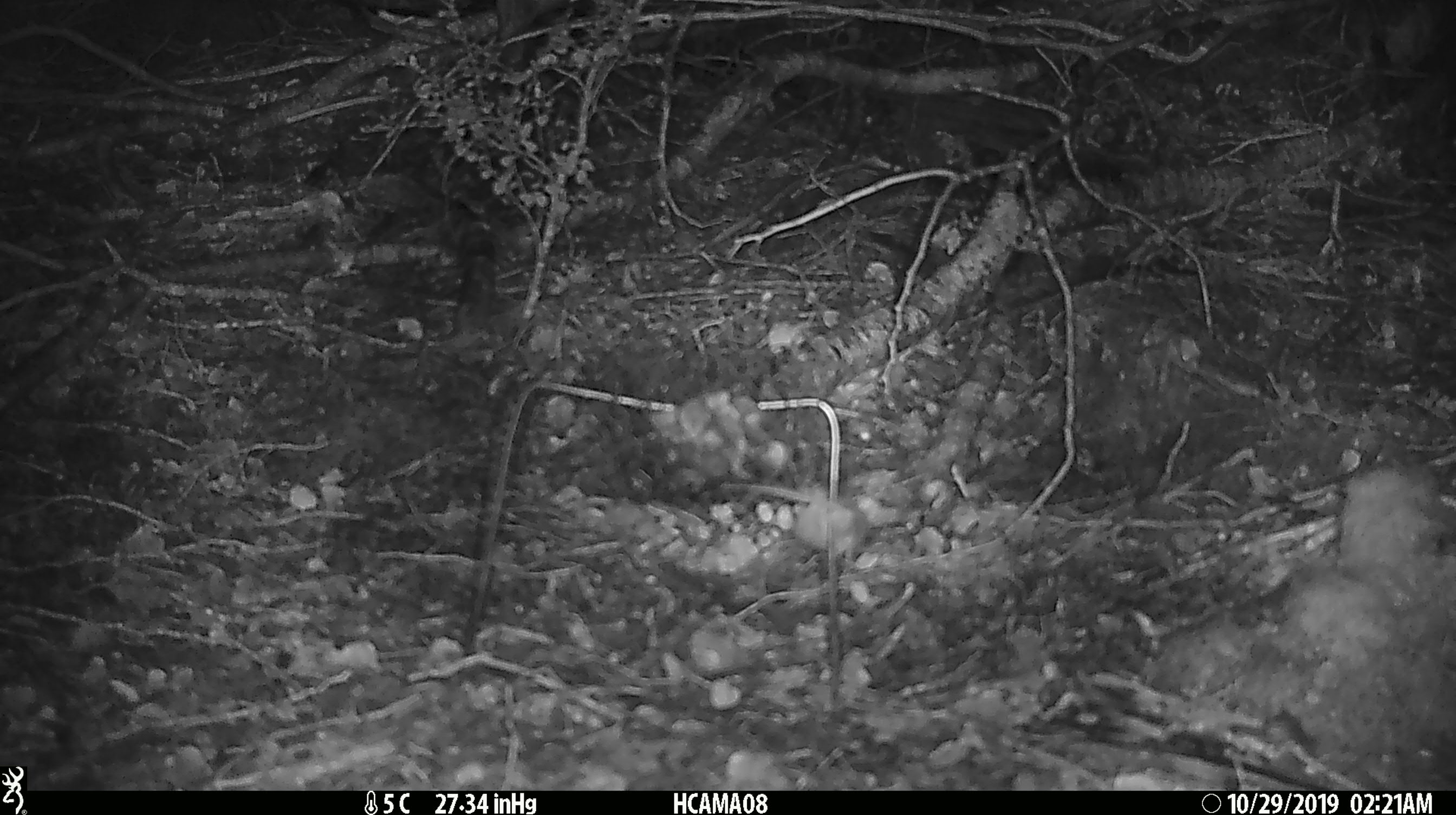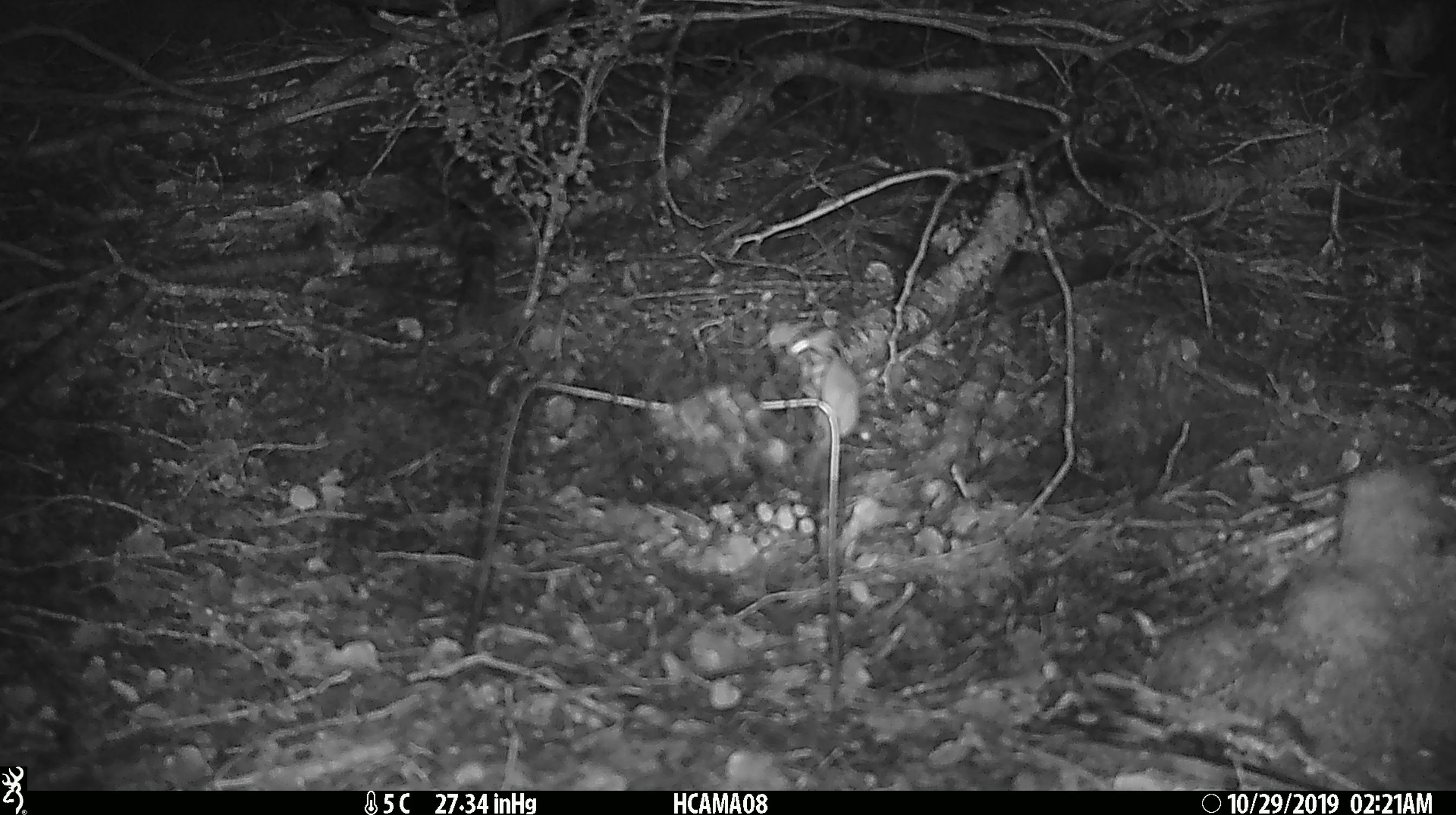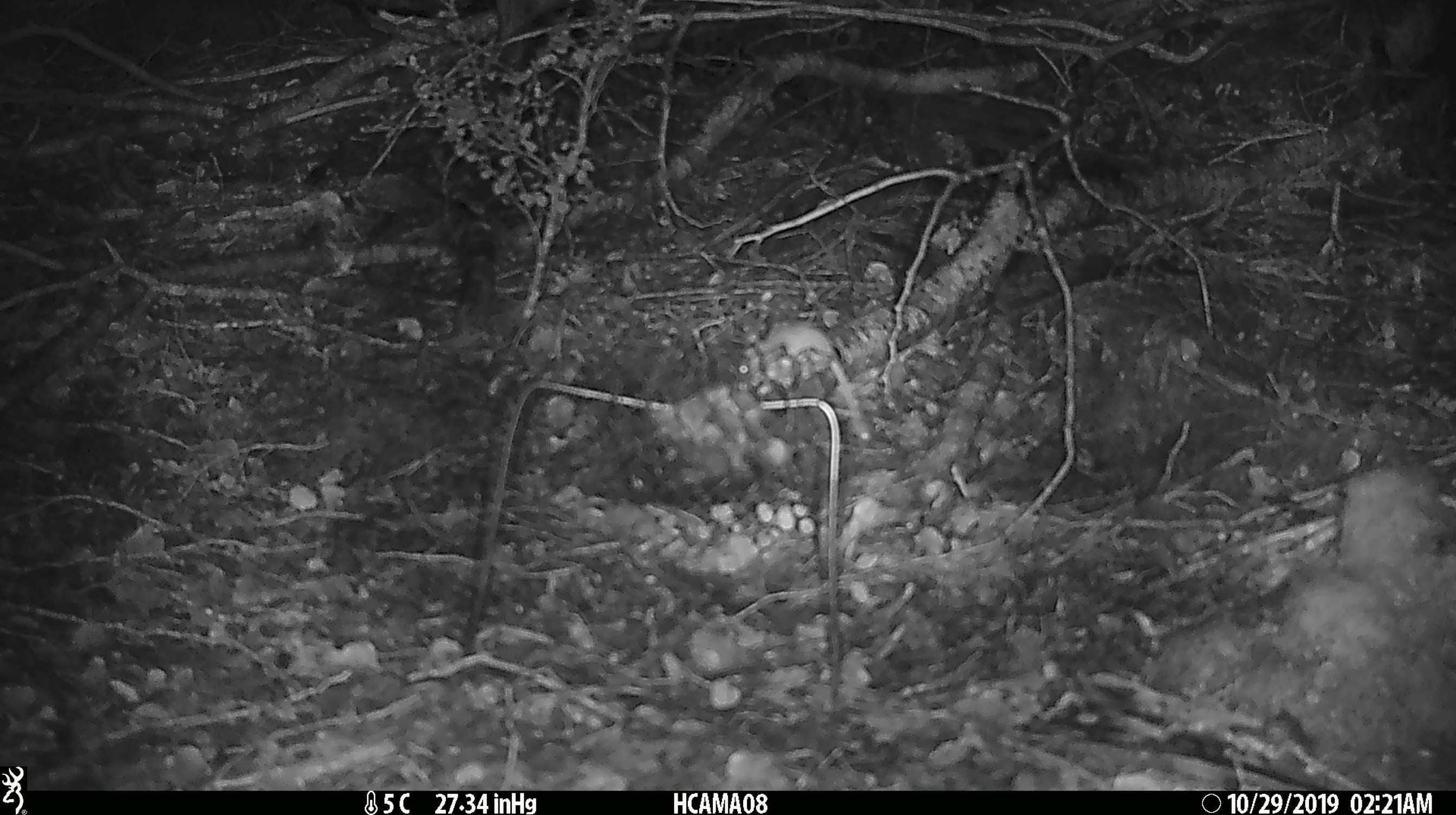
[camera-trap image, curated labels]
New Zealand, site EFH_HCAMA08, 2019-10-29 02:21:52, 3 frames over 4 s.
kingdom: Animalia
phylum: Chordata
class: Mammalia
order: Rodentia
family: Muridae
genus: Mus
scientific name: Mus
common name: mouse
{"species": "mouse (Mus)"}